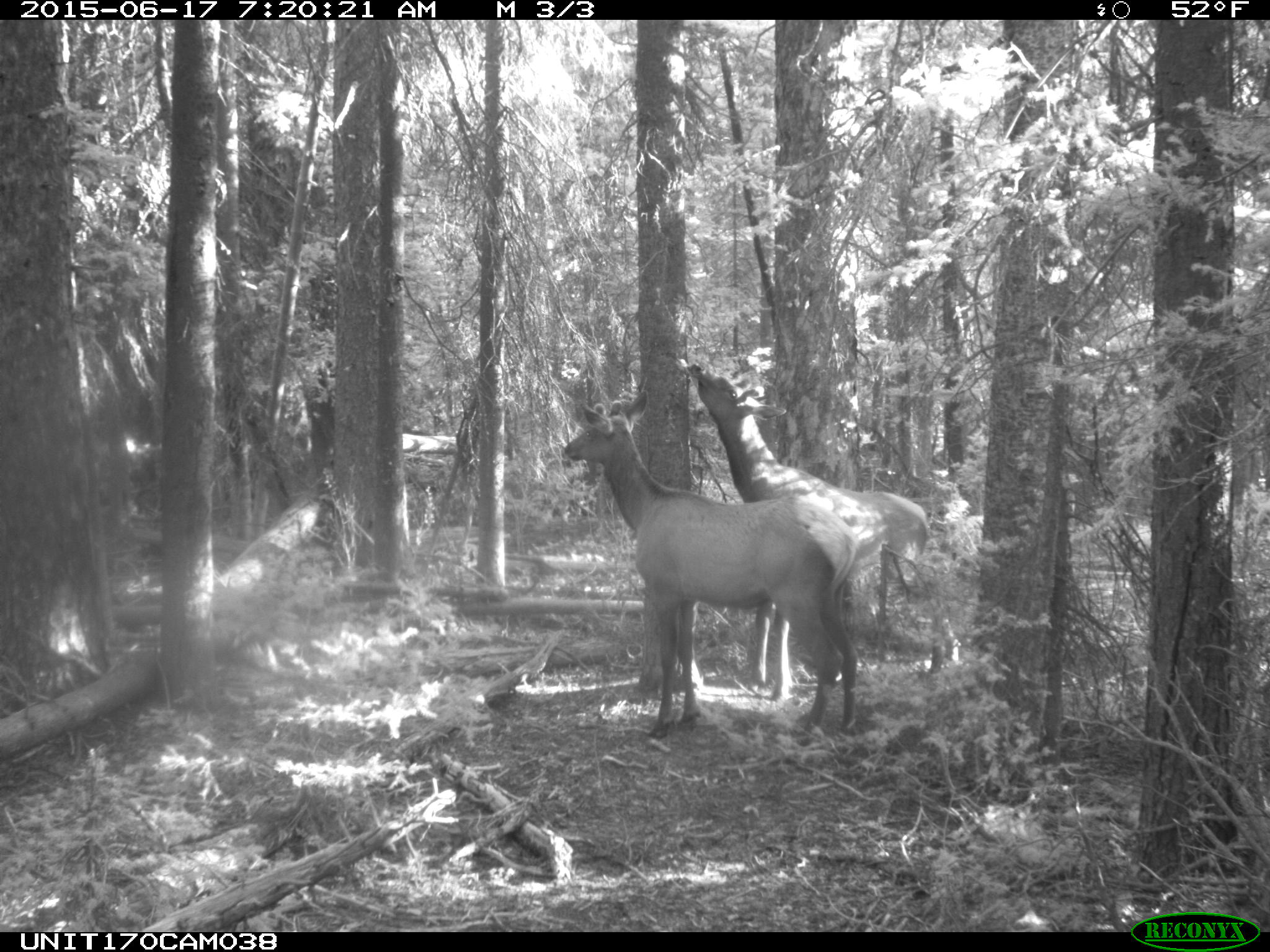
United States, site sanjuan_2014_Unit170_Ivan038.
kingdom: Animalia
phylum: Chordata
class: Mammalia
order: Artiodactyla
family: Cervidae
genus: Cervus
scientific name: Cervus elaphus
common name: red deer